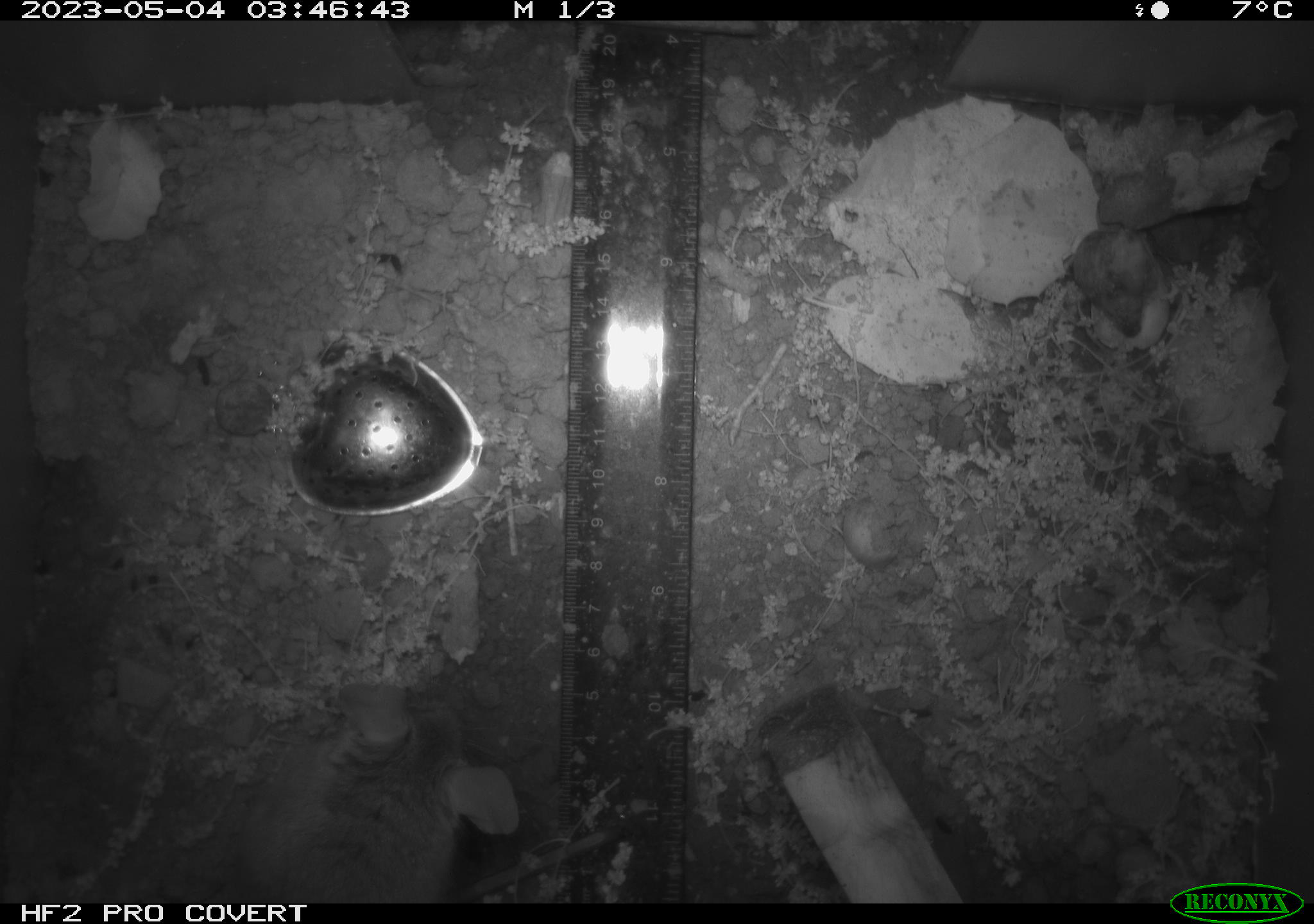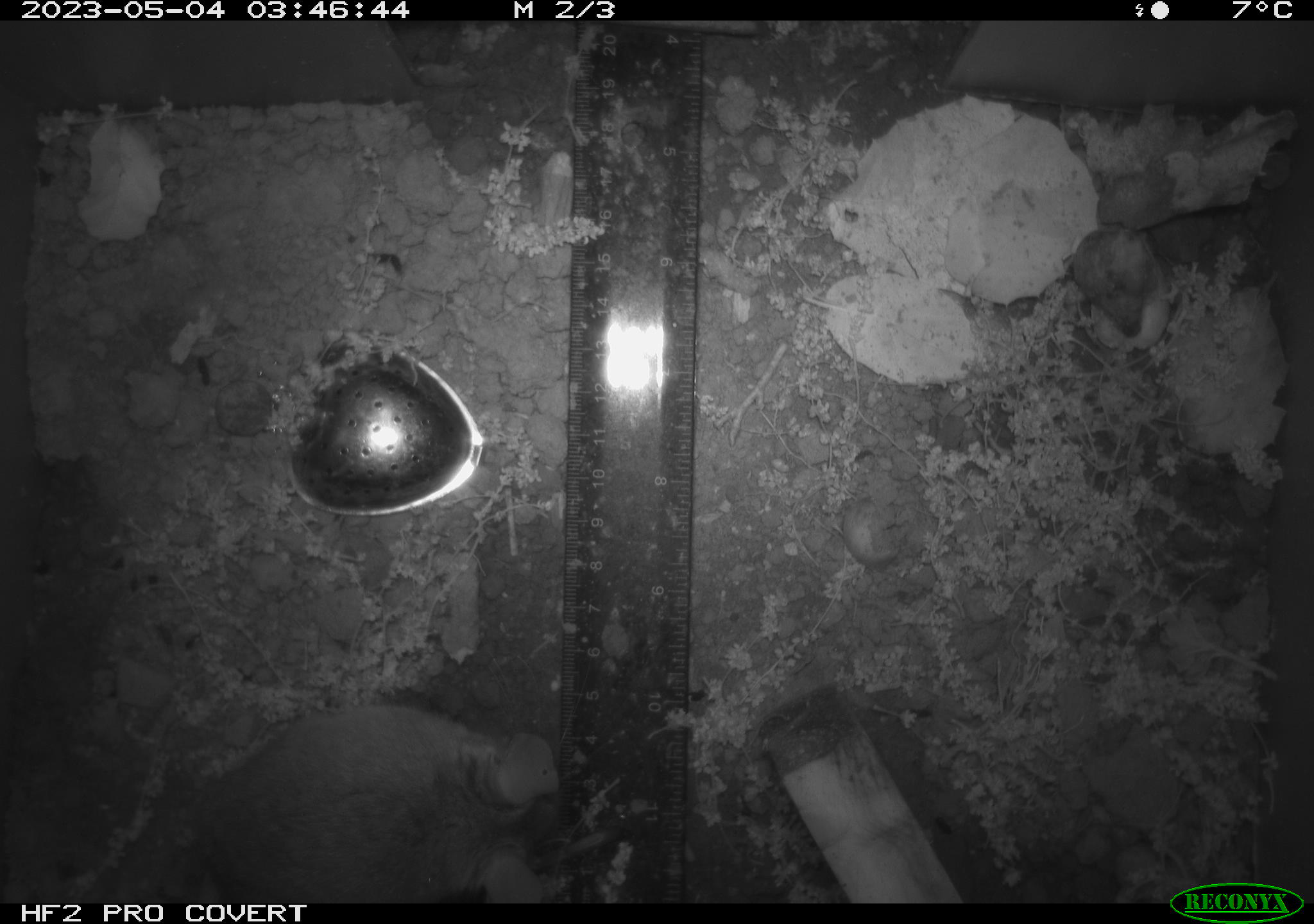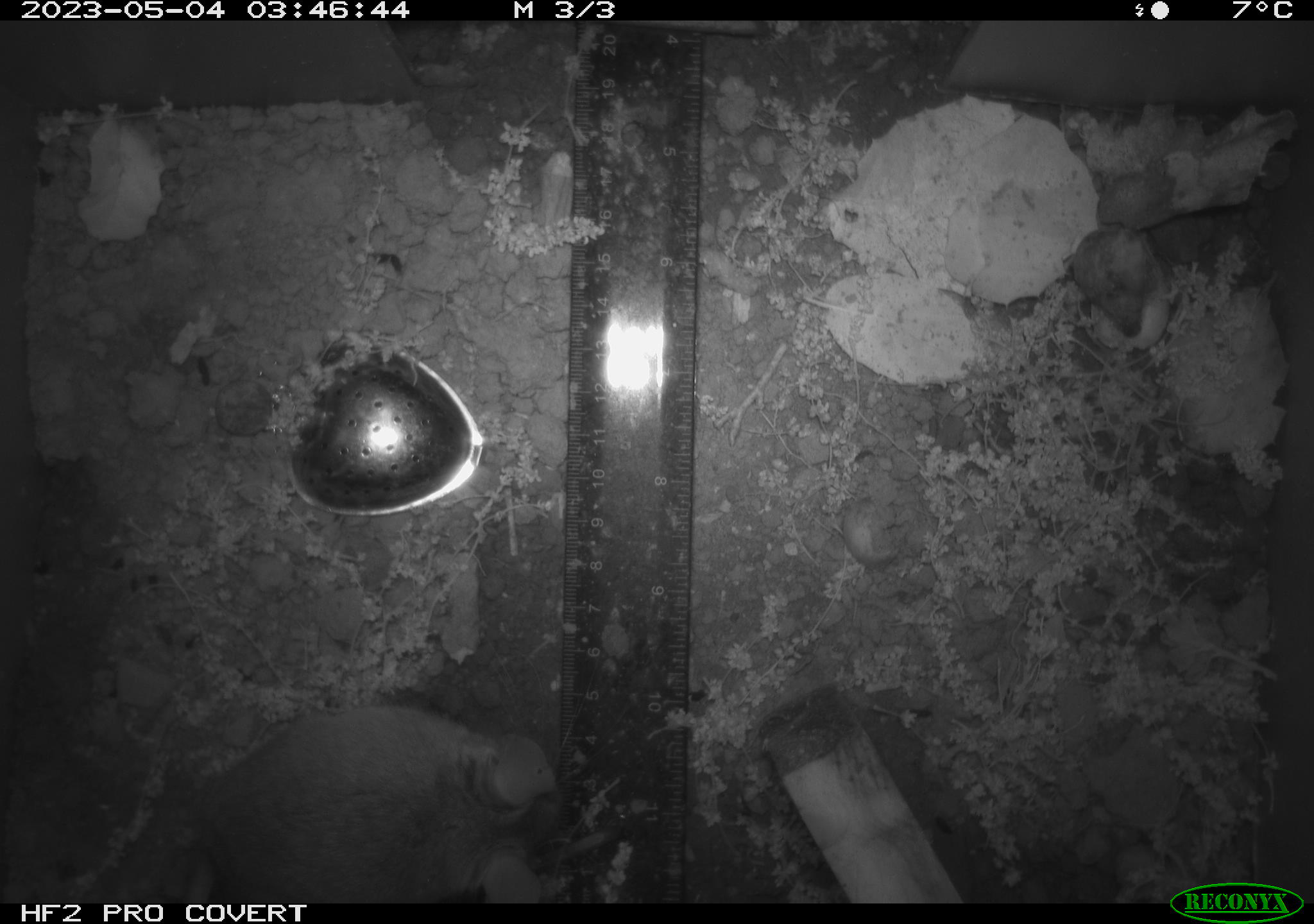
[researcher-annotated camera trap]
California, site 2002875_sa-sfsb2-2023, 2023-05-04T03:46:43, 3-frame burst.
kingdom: Animalia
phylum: Chordata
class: Mammalia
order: Rodentia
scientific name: Rodentia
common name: mouse species